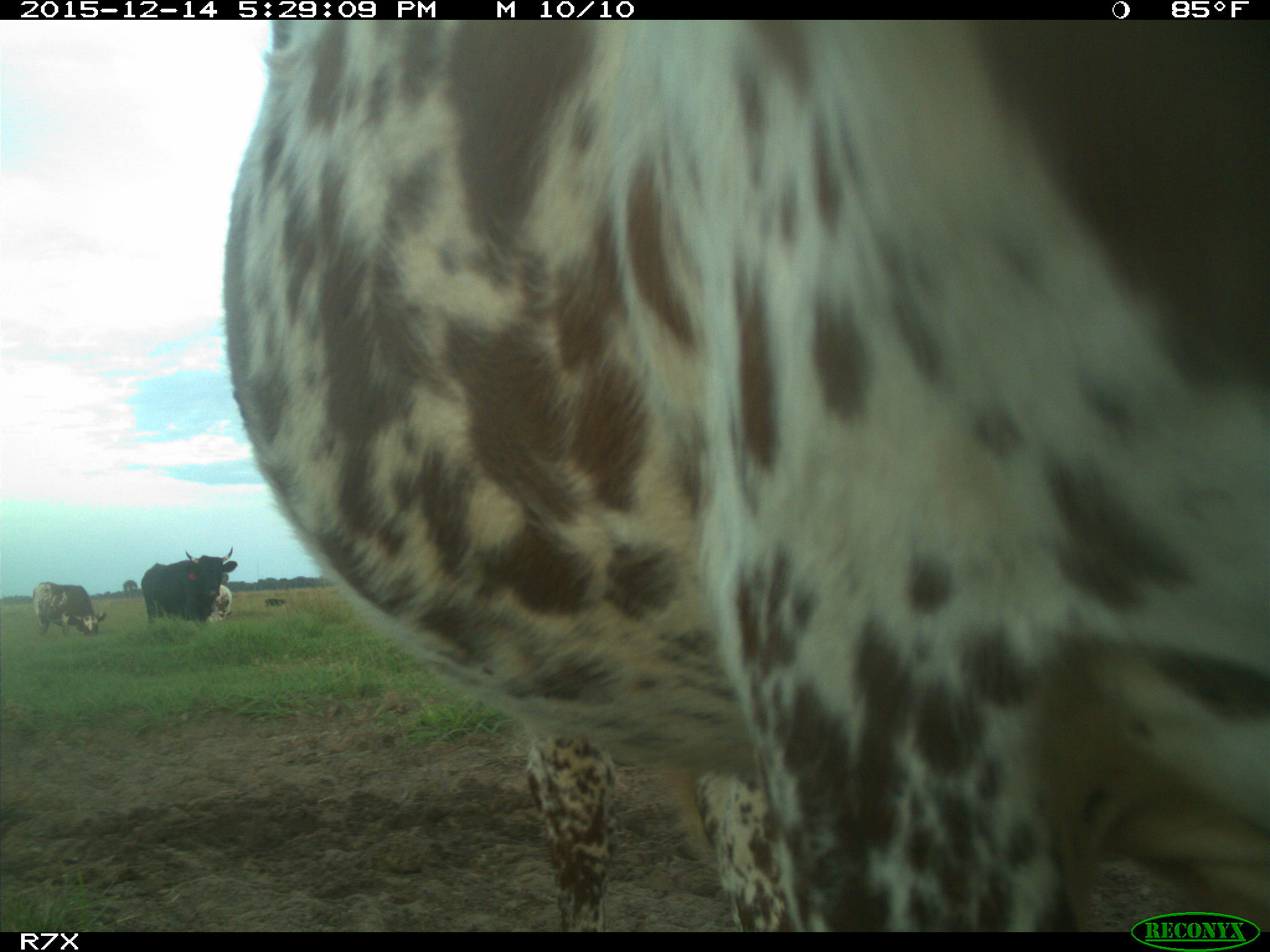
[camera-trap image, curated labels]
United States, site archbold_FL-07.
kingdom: Animalia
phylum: Chordata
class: Mammalia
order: Artiodactyla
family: Bovidae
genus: Bos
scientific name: Bos taurus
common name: domestic cow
Bos taurus (domestic cow).